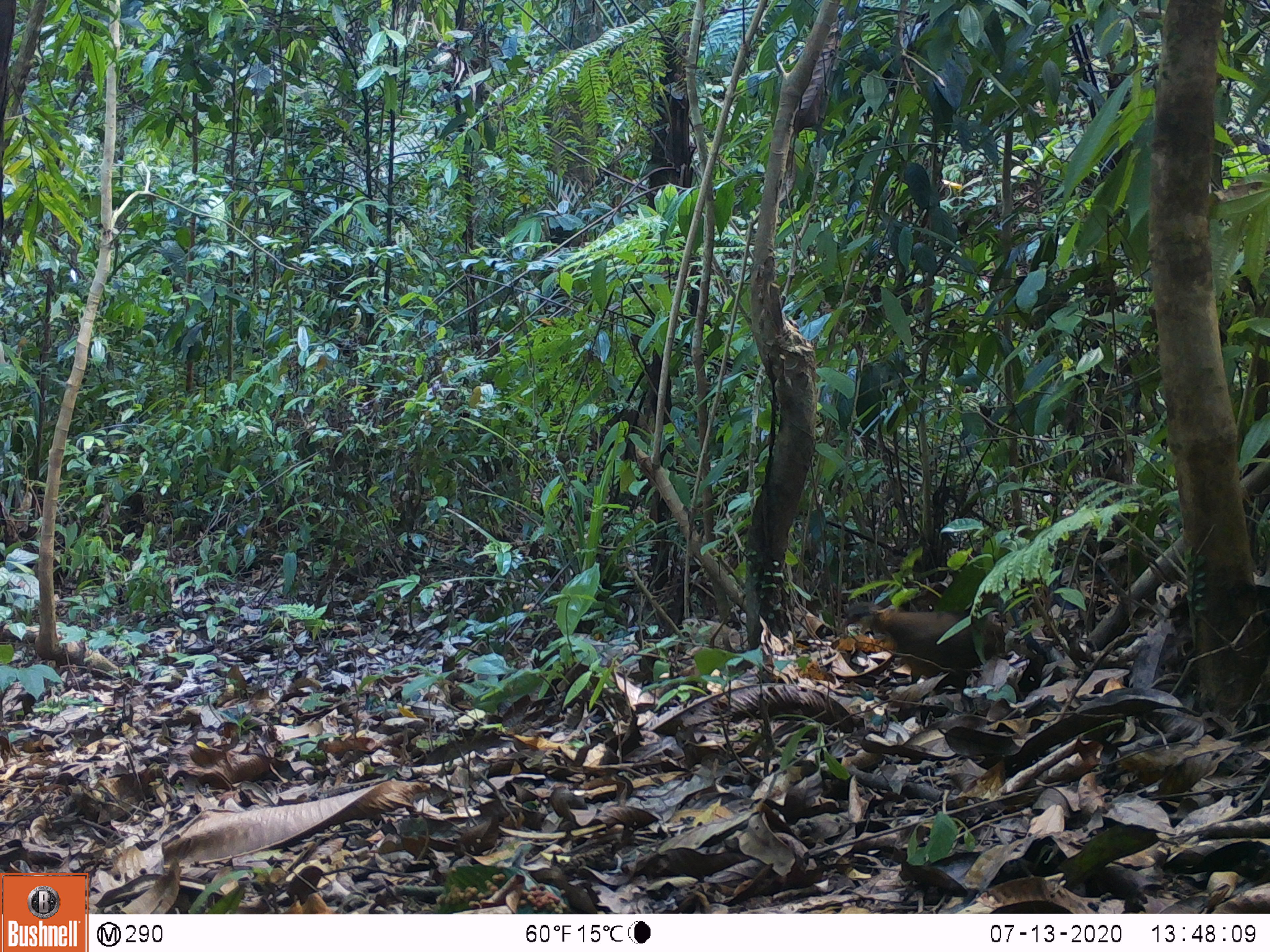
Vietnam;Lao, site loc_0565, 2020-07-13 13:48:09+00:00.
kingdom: Animalia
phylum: Chordata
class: Aves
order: Galliformes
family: Phasianidae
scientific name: Phasianidae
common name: partridge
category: unidentified partridge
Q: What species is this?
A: Unidentified partridge (partridge) (Phasianidae).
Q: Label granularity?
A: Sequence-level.